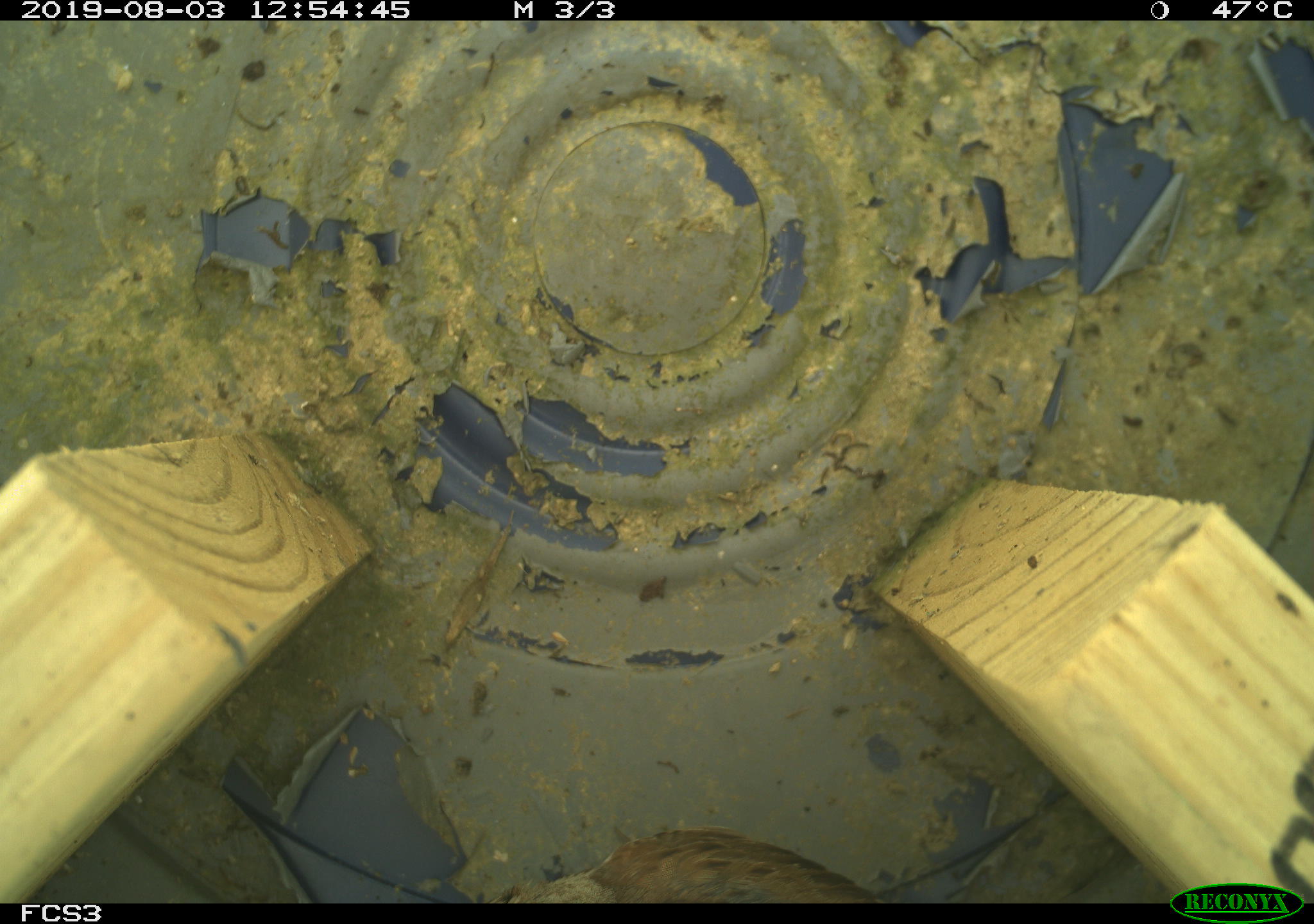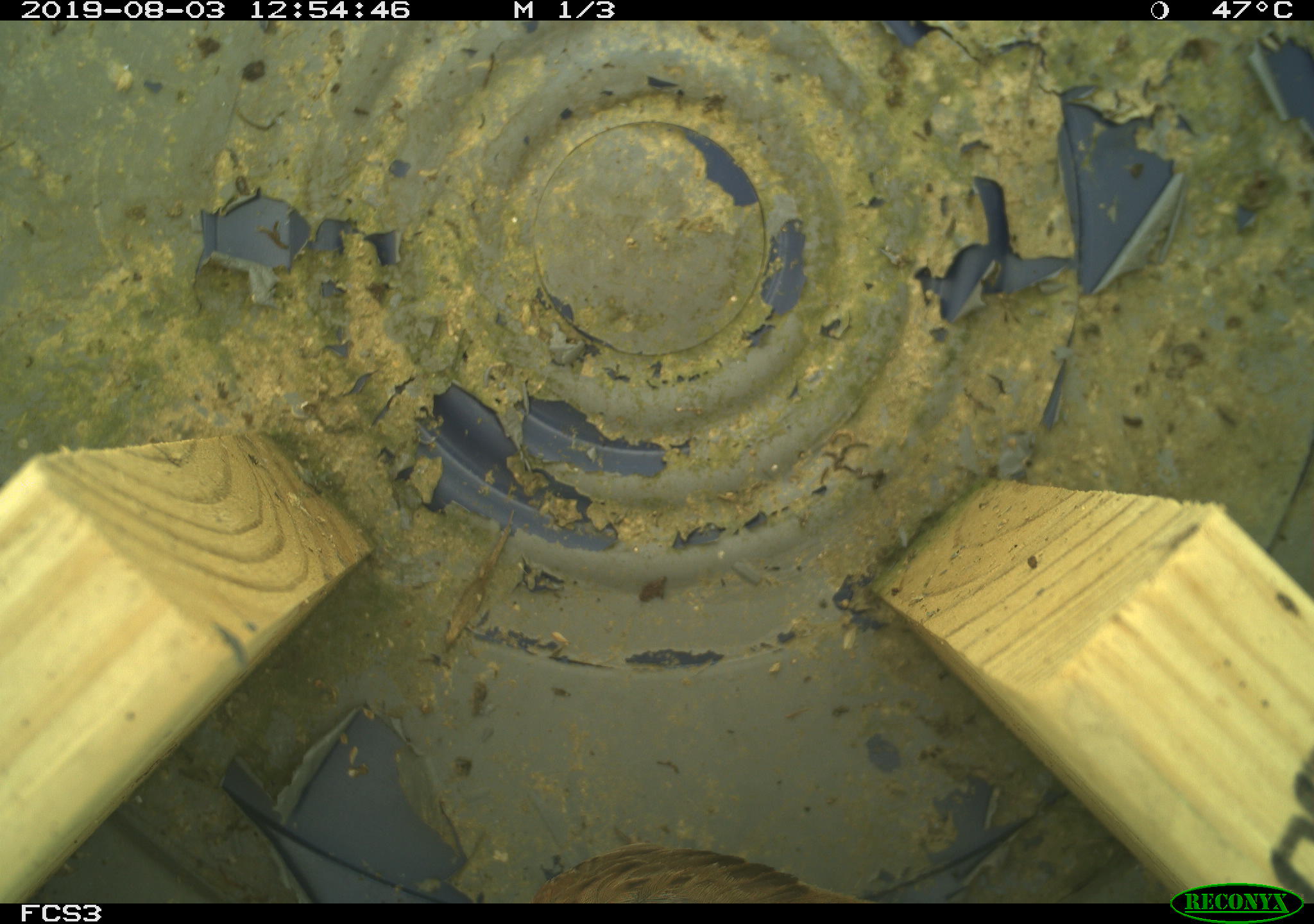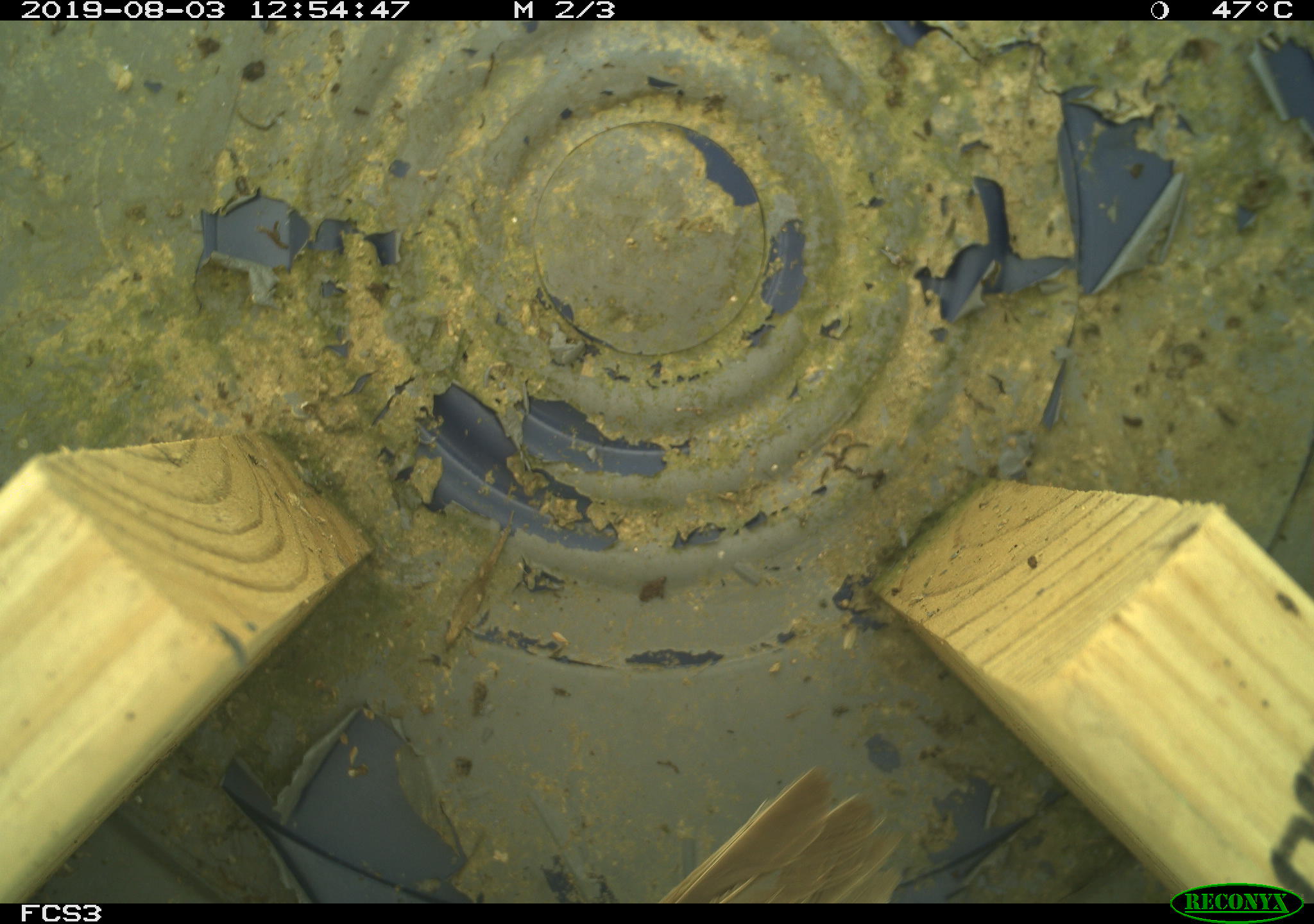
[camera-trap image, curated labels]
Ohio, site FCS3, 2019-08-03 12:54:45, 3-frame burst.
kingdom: Animalia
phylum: Chordata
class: Aves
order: Passeriformes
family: Passerellidae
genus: Melospiza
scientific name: Melospiza melodia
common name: song sparrow